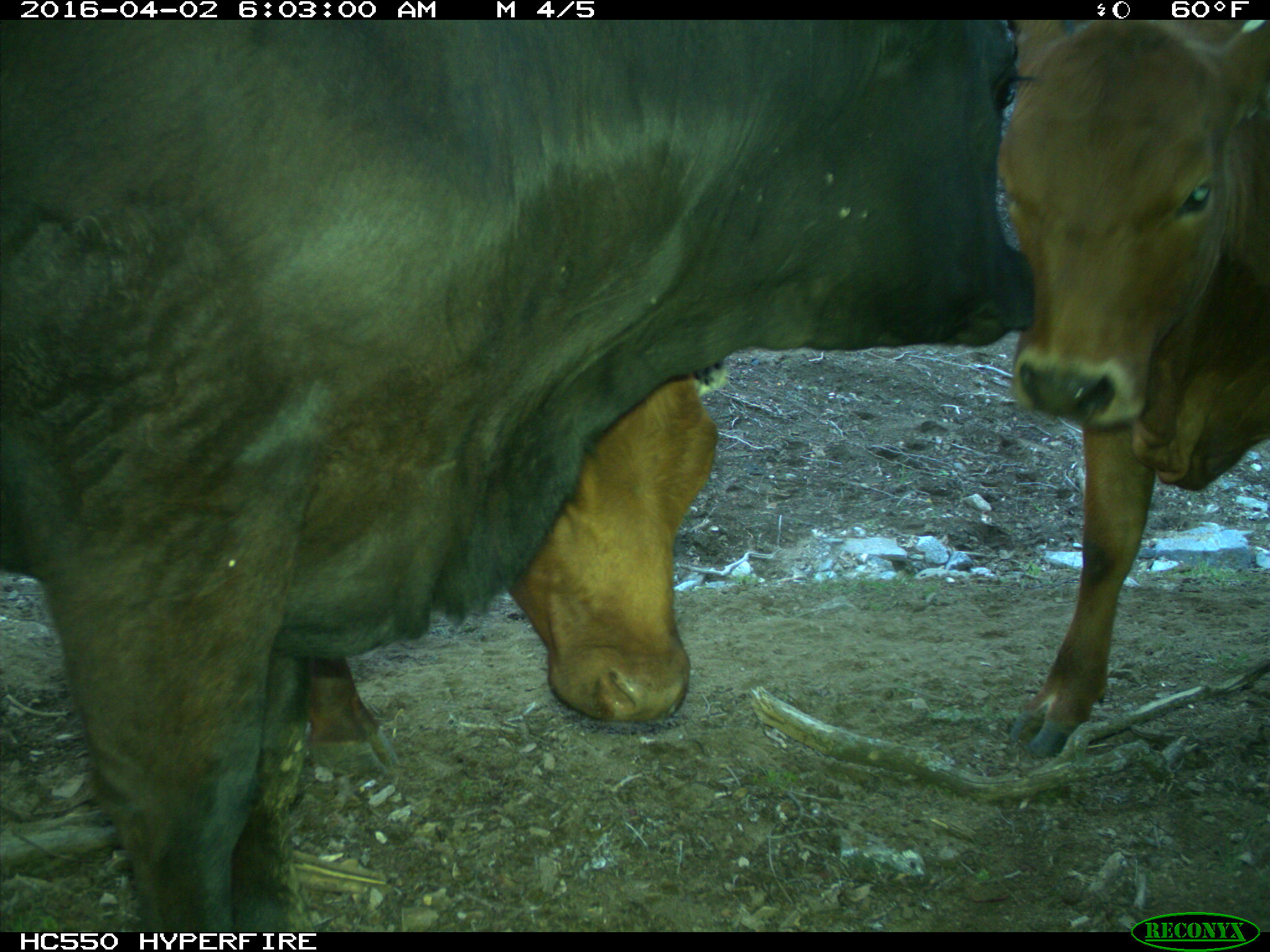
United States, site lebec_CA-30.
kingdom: Animalia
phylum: Chordata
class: Mammalia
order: Artiodactyla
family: Bovidae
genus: Bos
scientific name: Bos taurus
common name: domestic cow